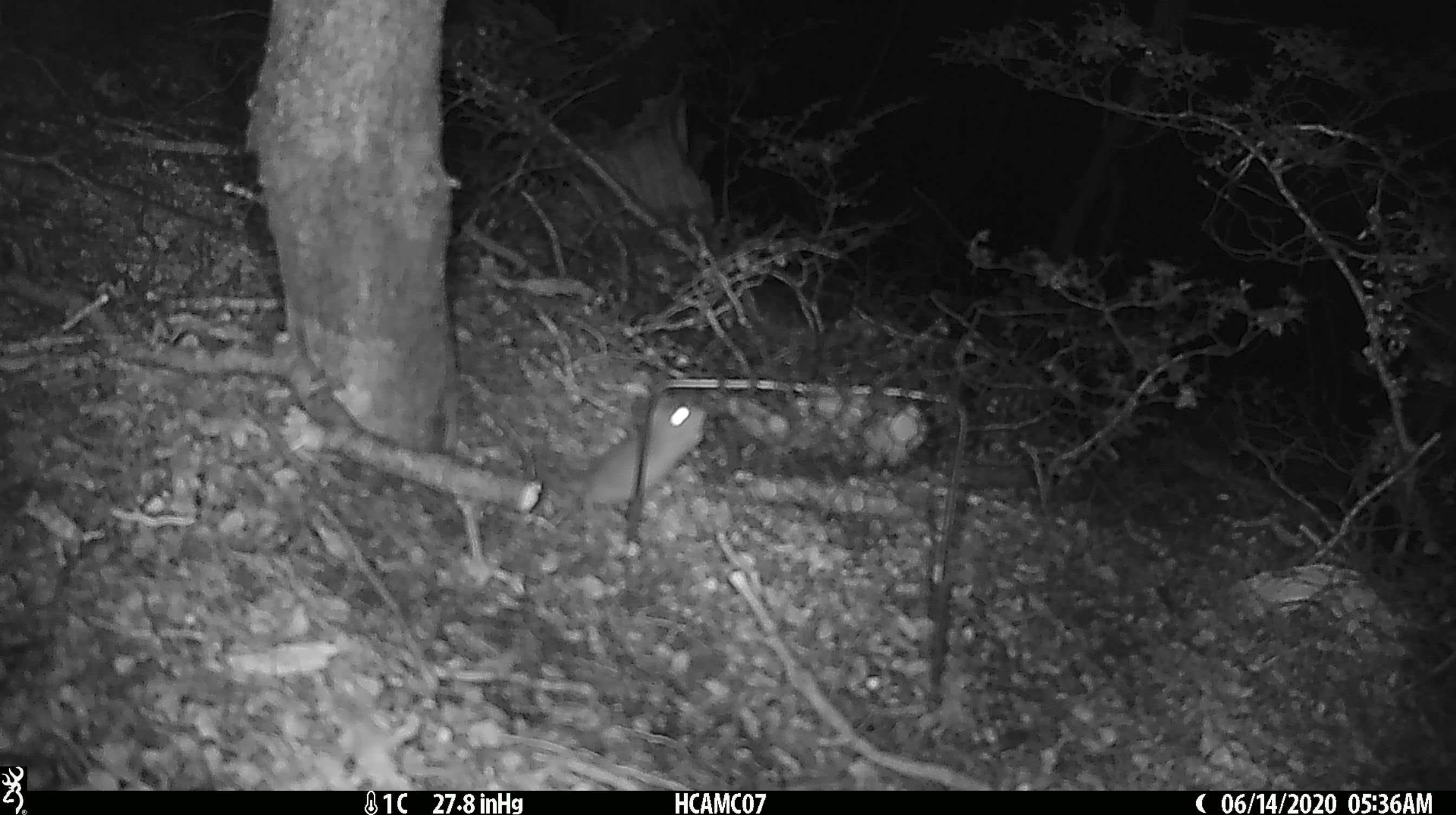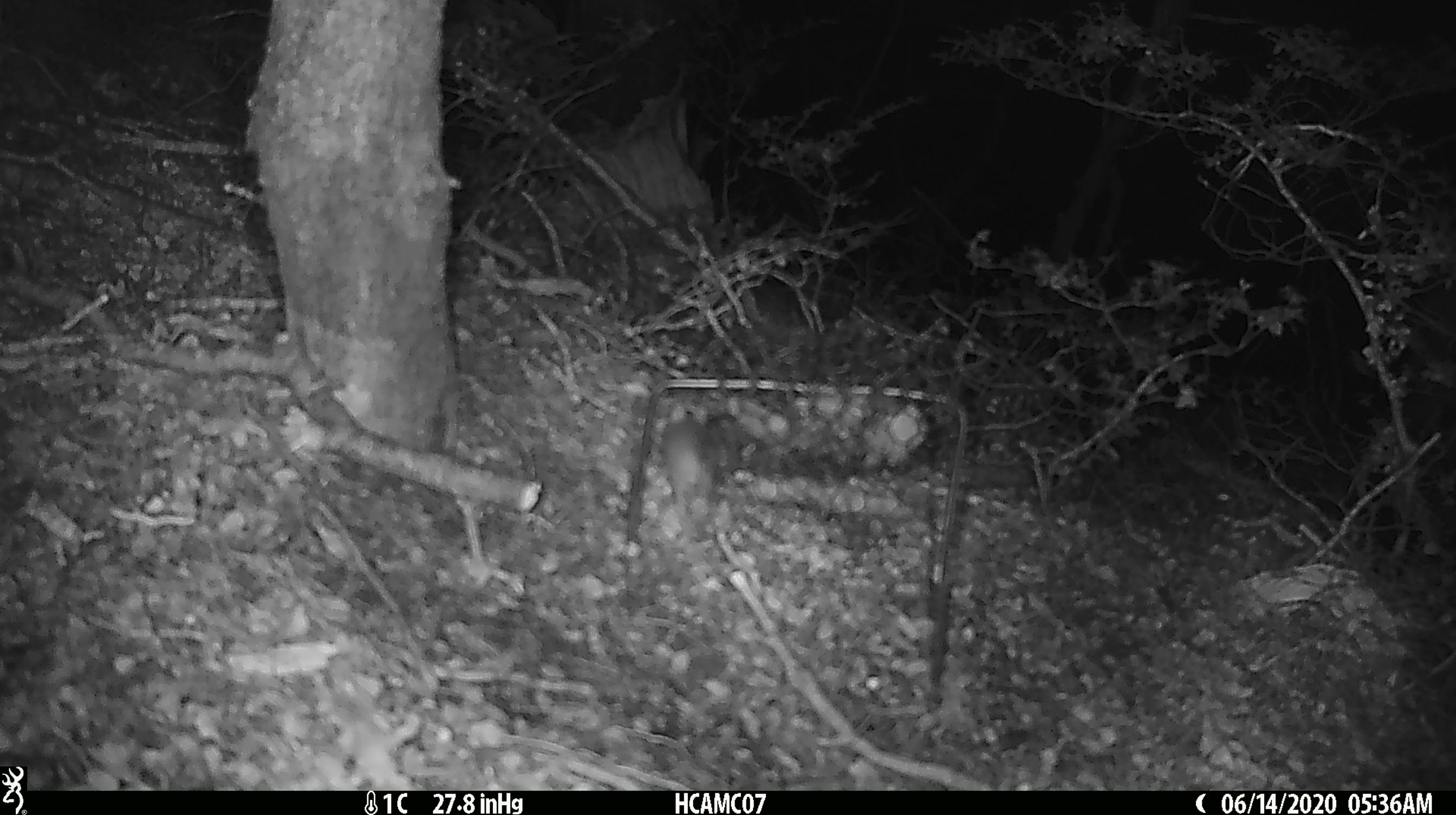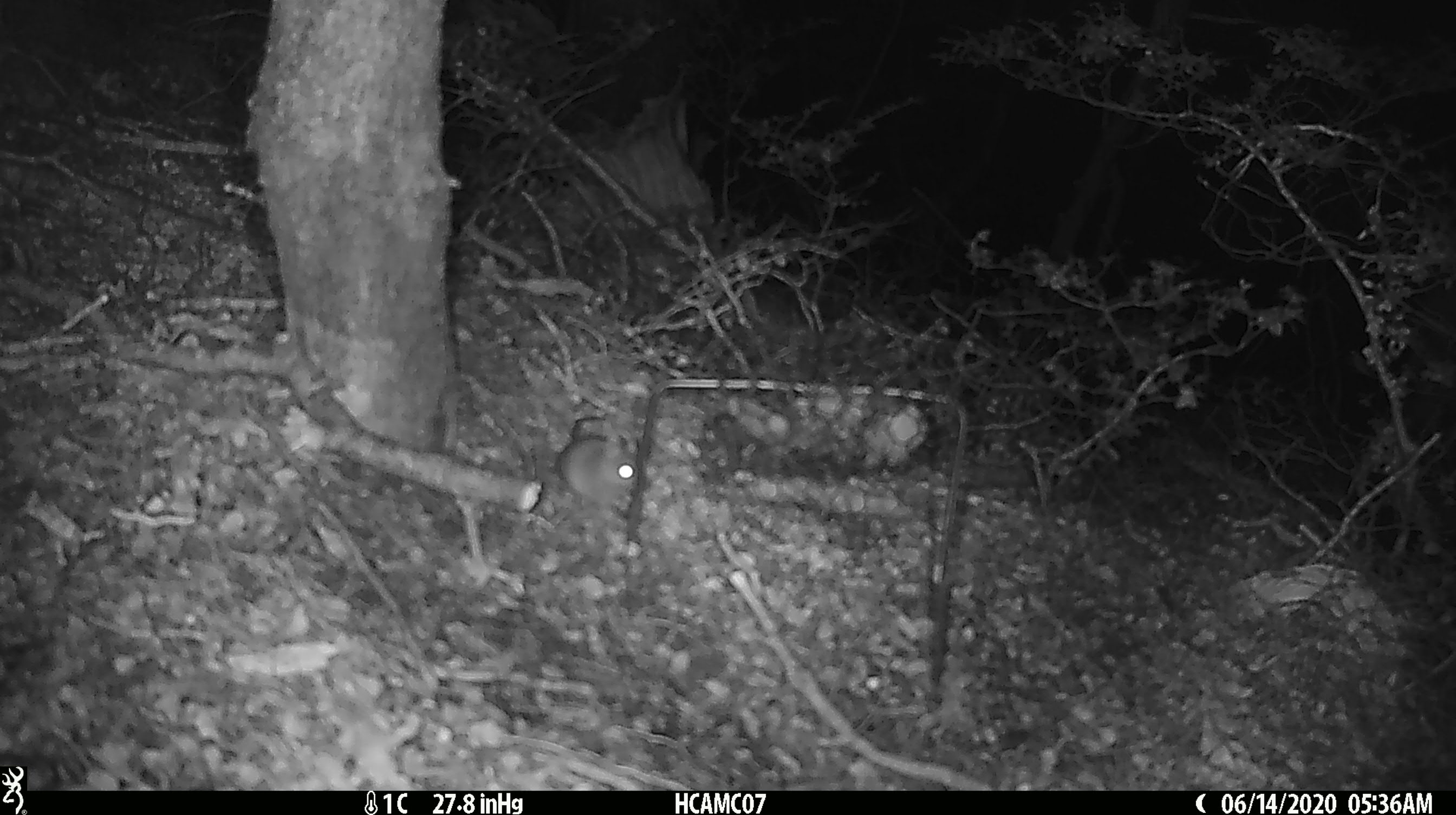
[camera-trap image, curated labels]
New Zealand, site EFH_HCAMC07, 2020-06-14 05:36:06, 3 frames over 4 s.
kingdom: Animalia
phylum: Chordata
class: Mammalia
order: Rodentia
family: Muridae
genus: Mus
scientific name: Mus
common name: mouse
Mouse (Mus).